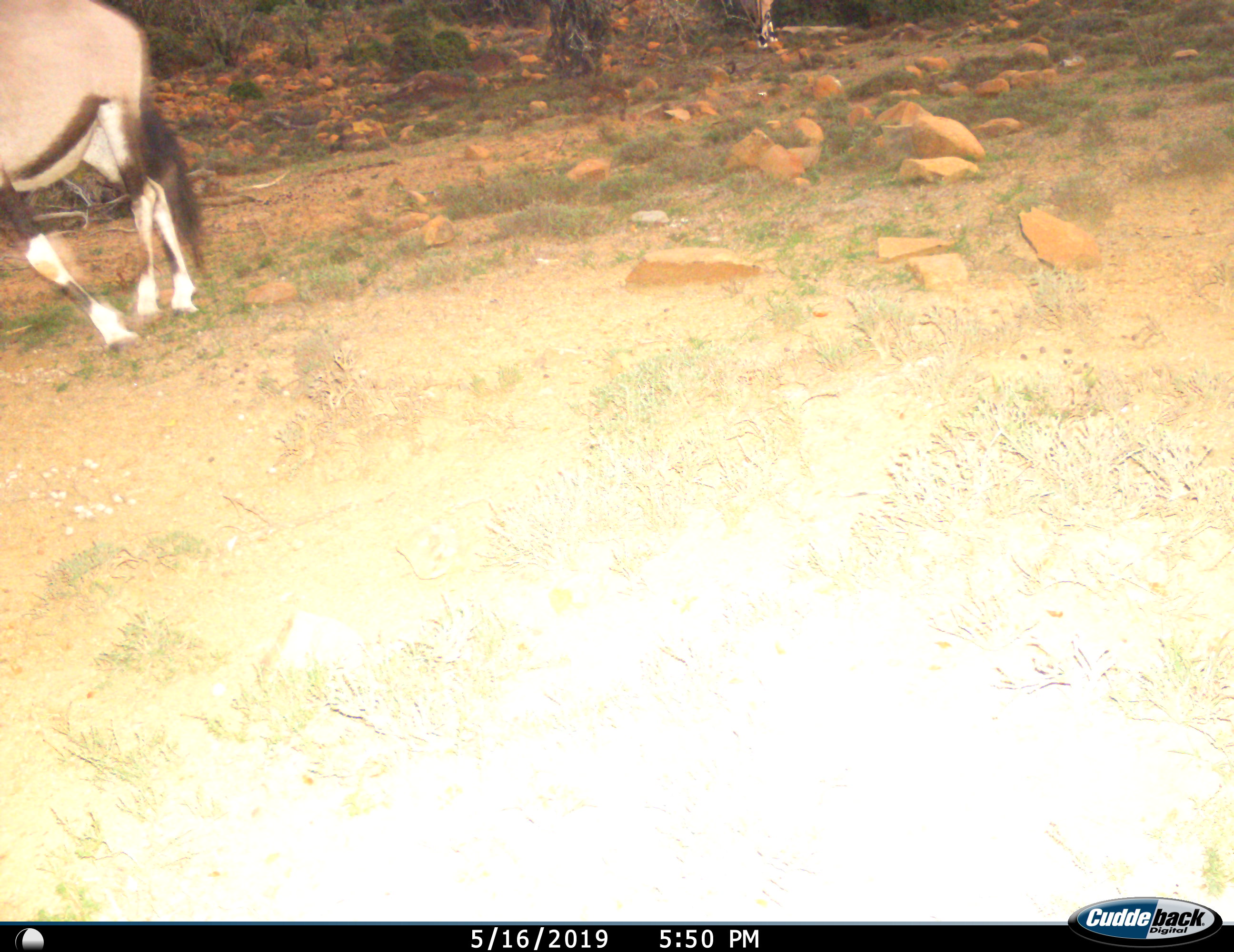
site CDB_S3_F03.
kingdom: Animalia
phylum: Chordata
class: Mammalia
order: Artiodactyla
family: Bovidae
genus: Oryx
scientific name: Oryx gazella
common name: gemsbok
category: oryx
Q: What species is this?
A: Oryx (gemsbok) (Oryx gazella).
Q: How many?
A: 1.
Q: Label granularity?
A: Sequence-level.